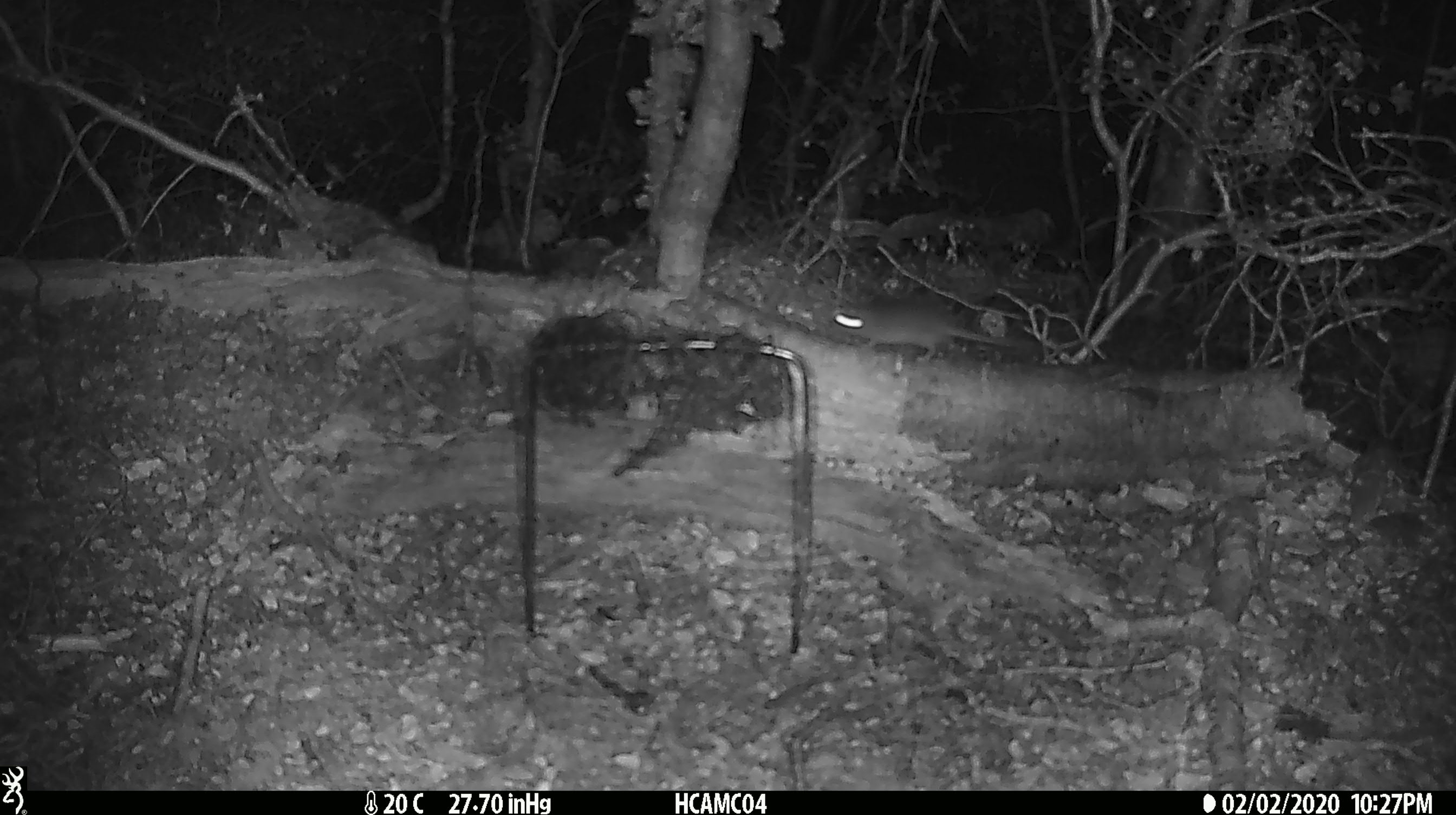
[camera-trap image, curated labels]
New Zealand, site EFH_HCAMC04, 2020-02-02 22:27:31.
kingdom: Animalia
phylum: Chordata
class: Mammalia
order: Rodentia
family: Muridae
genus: Mus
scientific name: Mus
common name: mouse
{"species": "mouse (Mus)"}